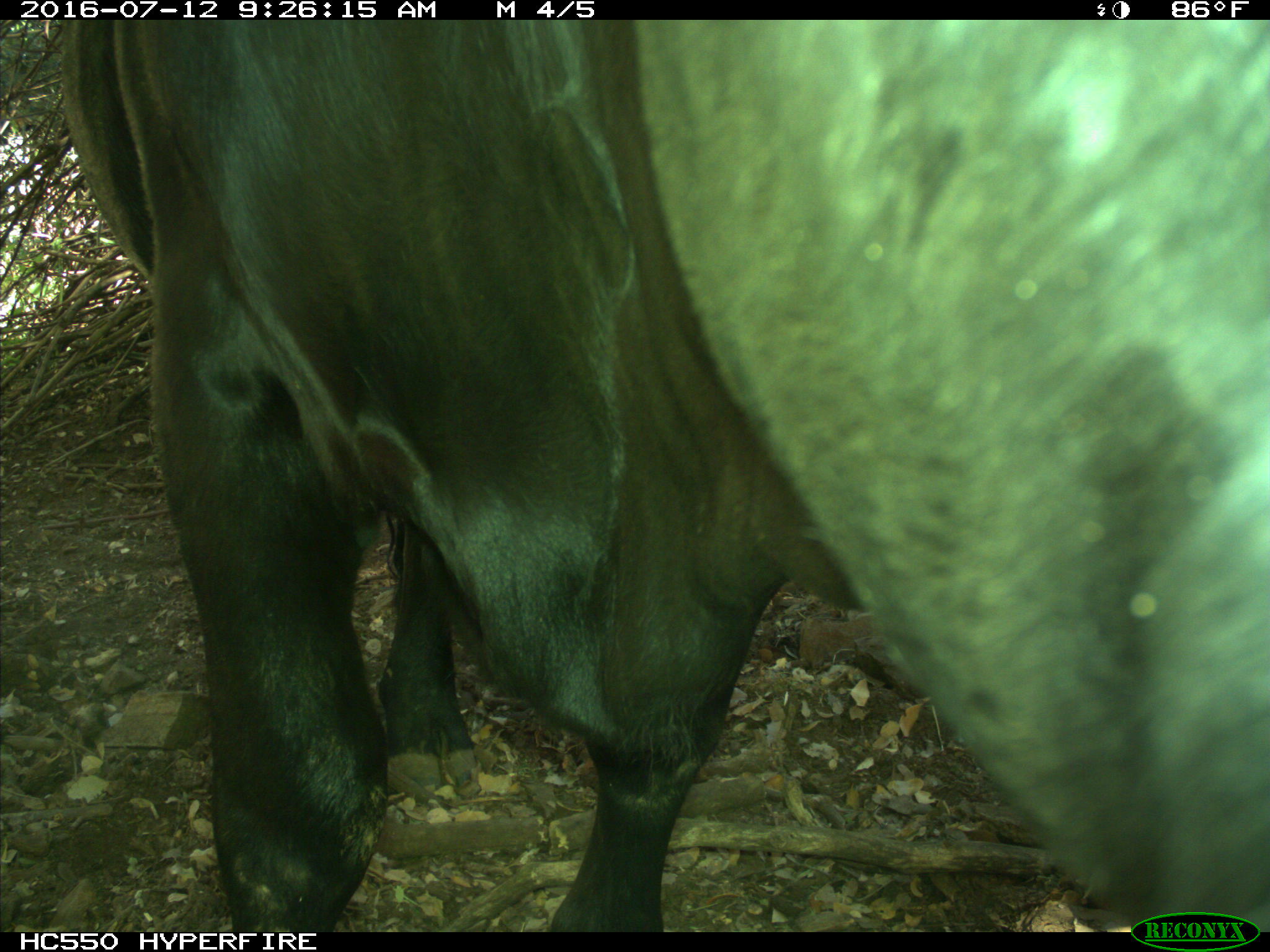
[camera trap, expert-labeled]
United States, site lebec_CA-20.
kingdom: Animalia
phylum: Chordata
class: Mammalia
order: Artiodactyla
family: Bovidae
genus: Bos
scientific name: Bos taurus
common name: domestic cow